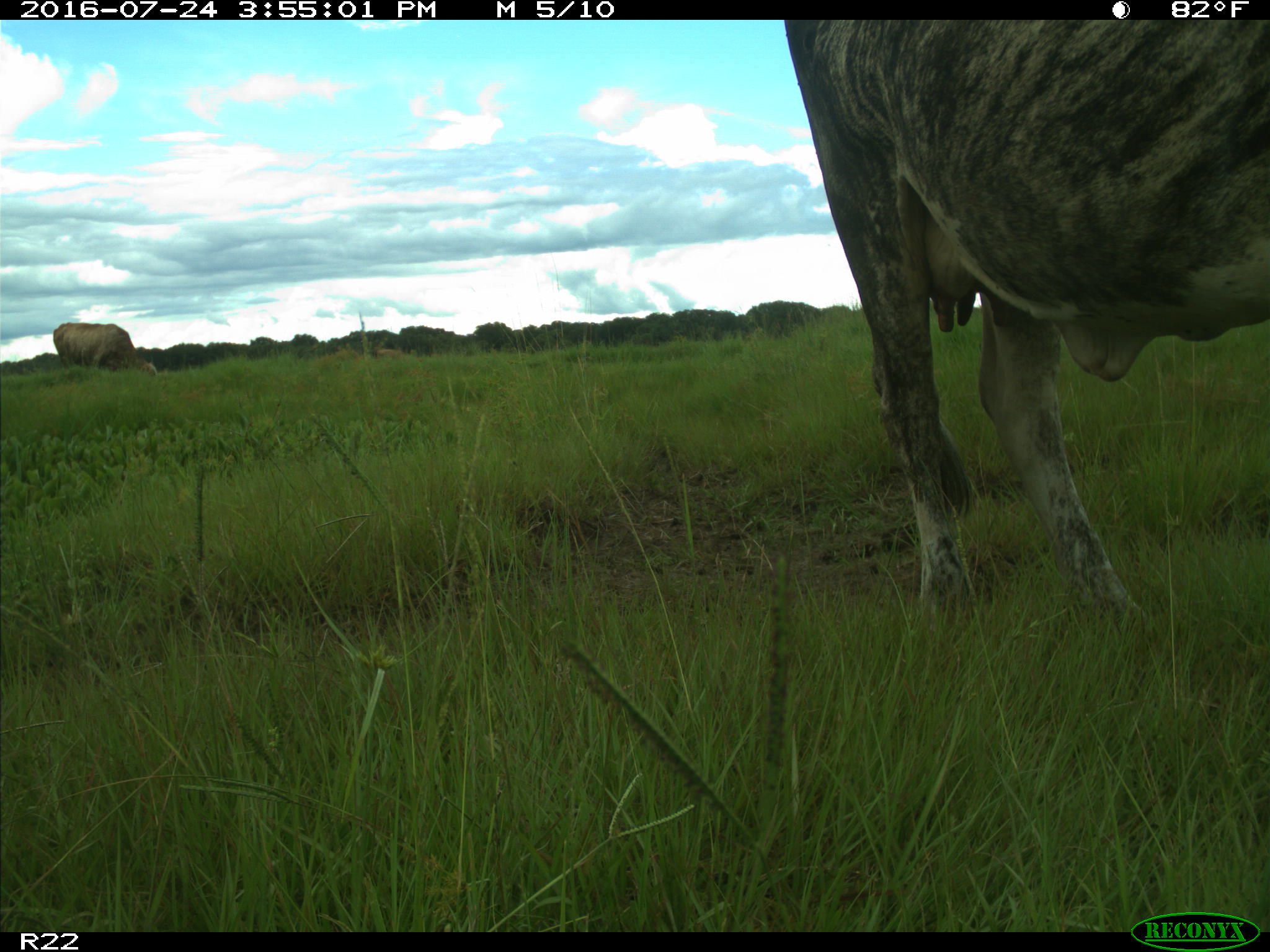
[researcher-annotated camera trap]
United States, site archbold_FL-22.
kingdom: Animalia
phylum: Chordata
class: Mammalia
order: Artiodactyla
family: Bovidae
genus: Bos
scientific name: Bos taurus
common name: domestic cow